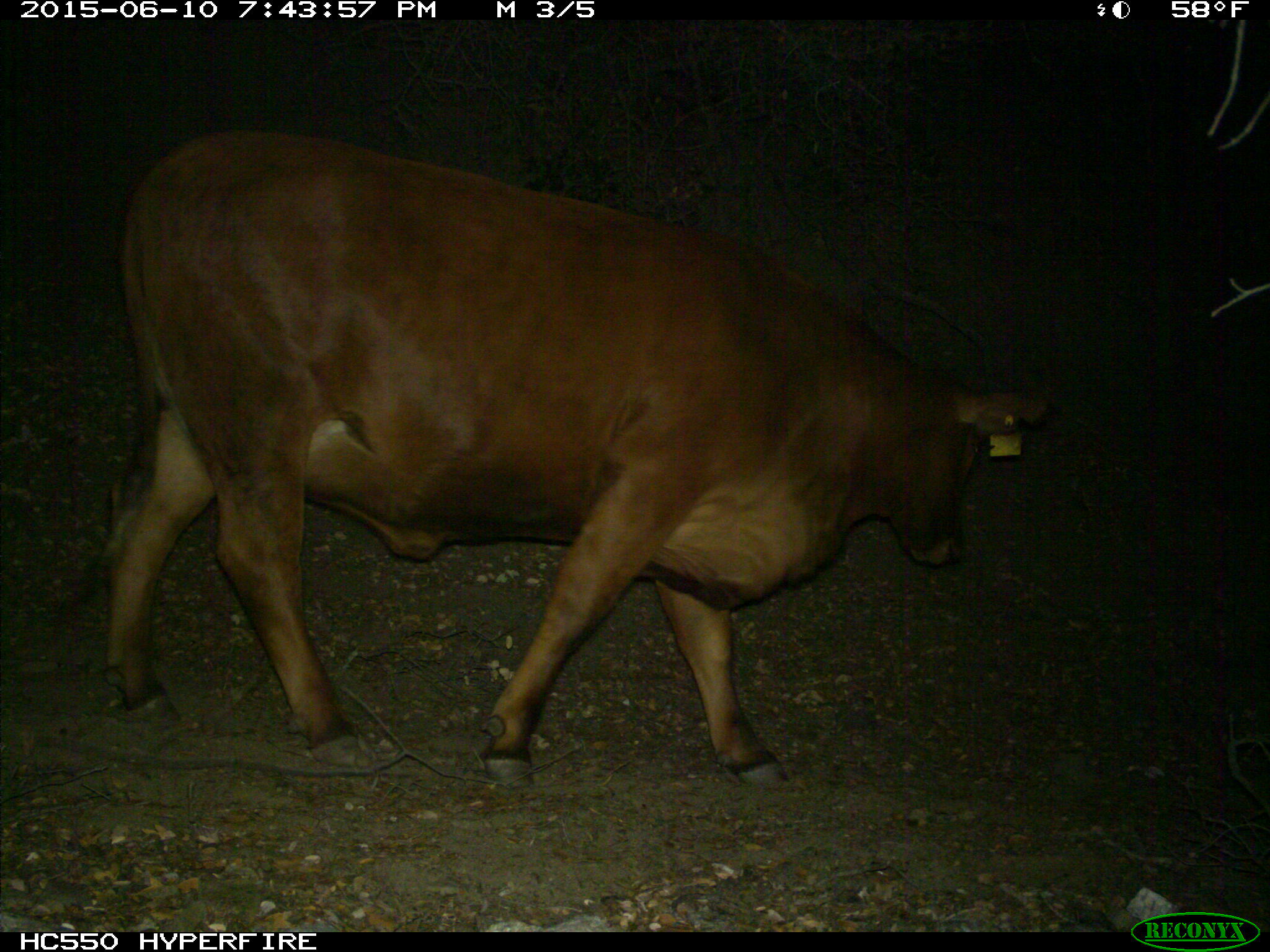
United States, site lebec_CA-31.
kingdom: Animalia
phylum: Chordata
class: Mammalia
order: Artiodactyla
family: Bovidae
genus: Bos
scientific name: Bos taurus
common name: domestic cow